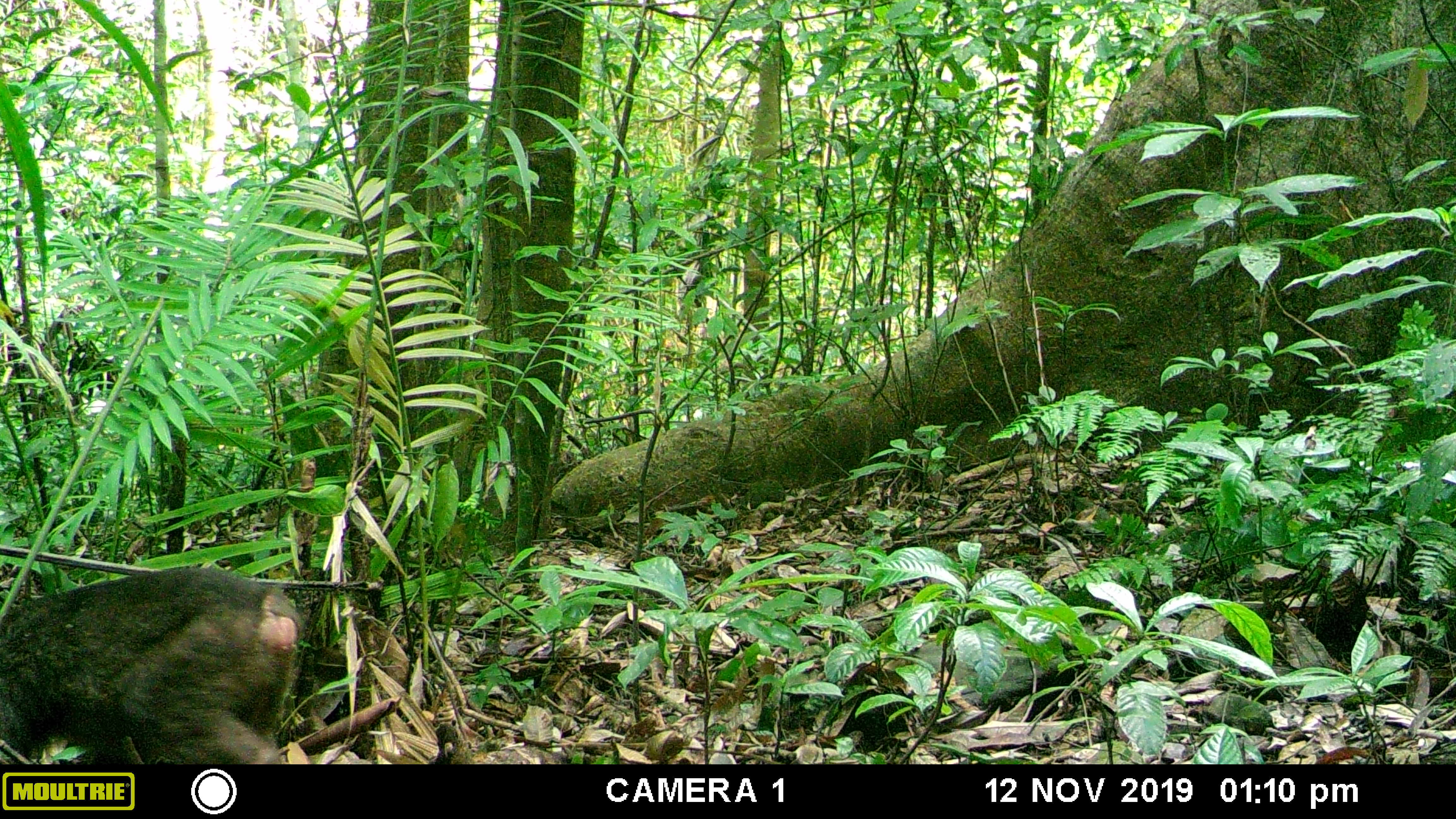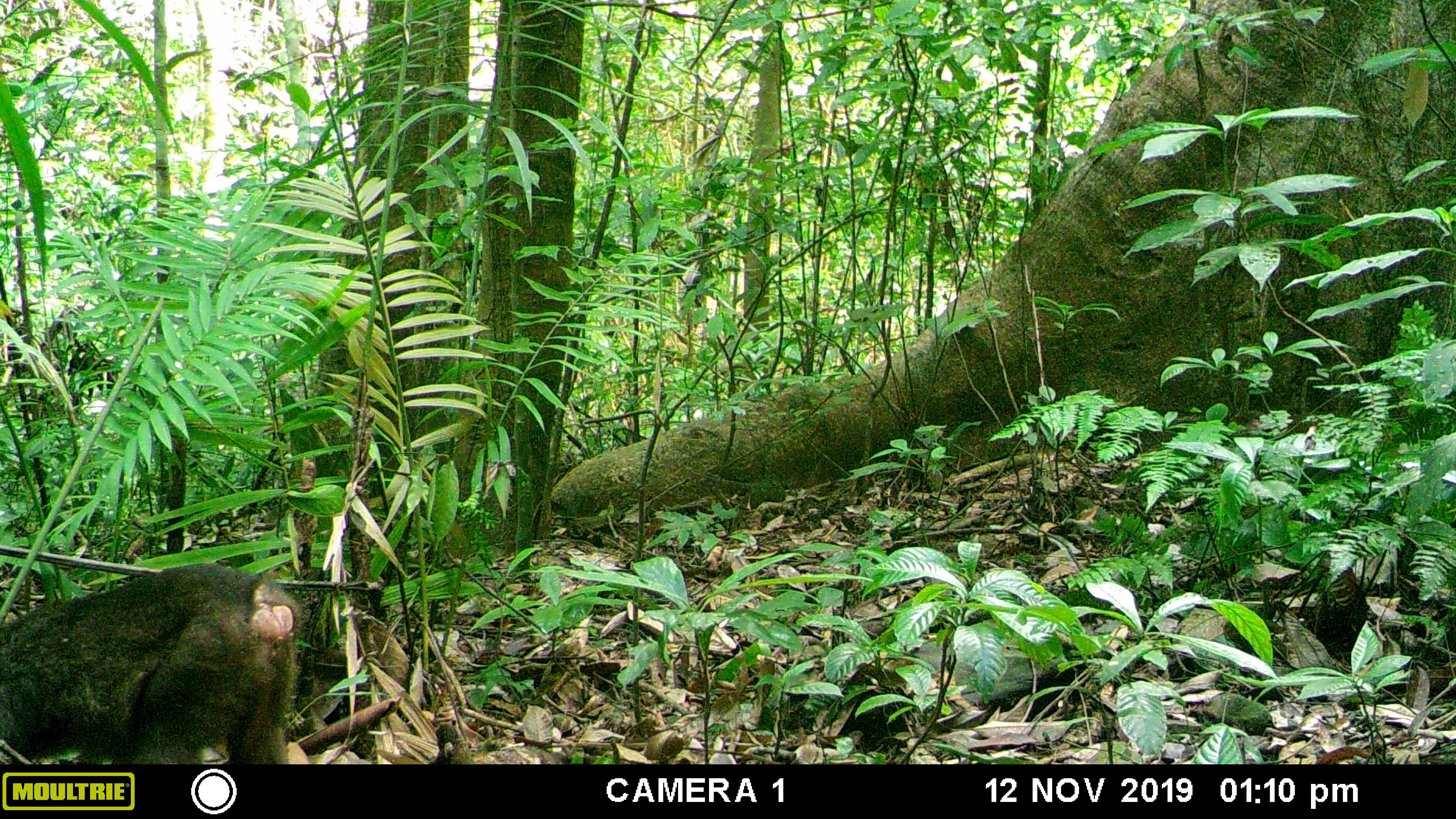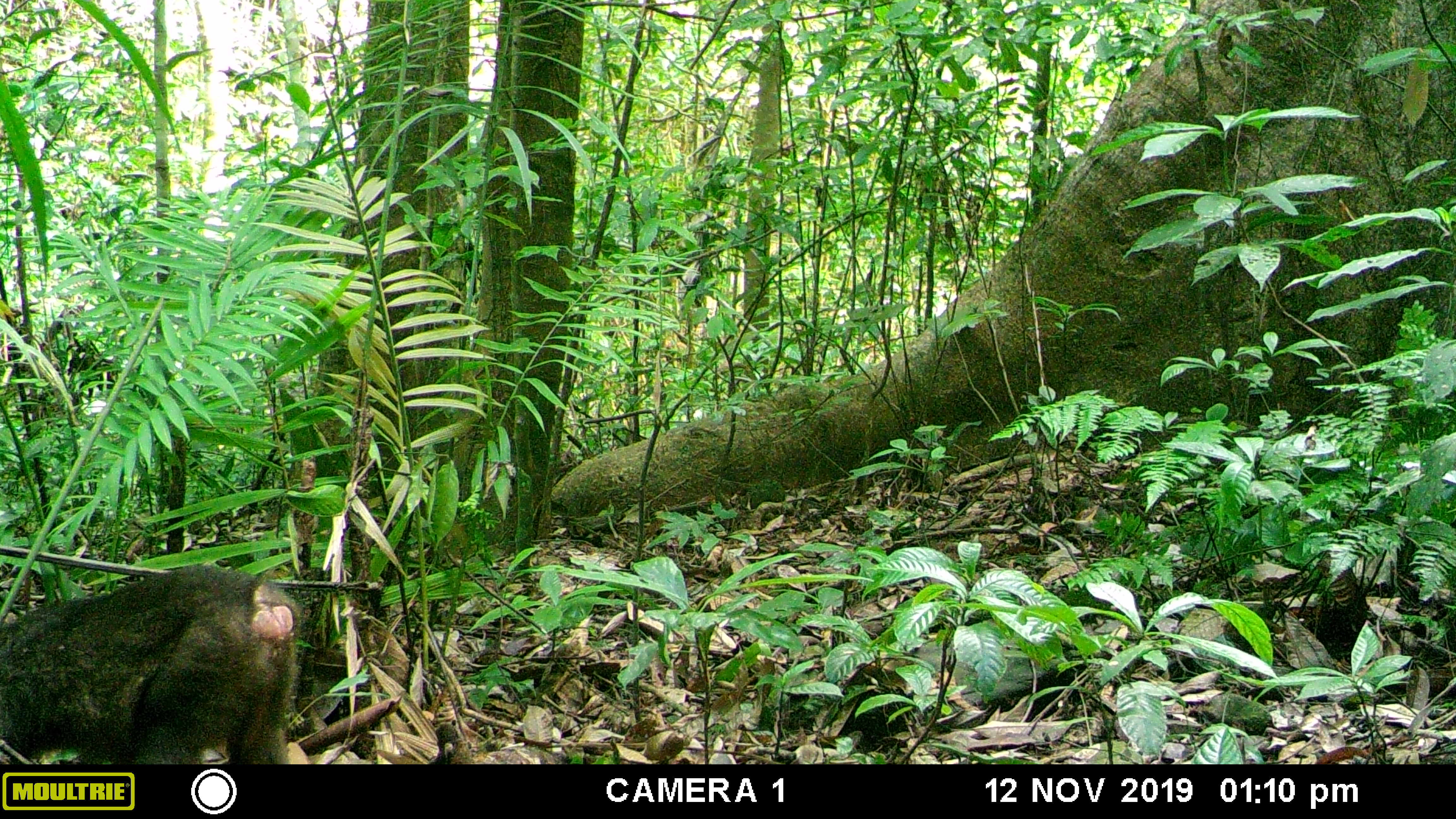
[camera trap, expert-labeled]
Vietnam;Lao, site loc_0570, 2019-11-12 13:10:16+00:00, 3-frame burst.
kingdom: Animalia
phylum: Chordata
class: Mammalia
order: Primates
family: Cercopithecidae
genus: Macaca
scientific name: Macaca arctoides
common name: stump-tailed macaque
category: stump tailed macaque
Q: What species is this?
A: Stump tailed macaque (stump-tailed macaque) (Macaca arctoides).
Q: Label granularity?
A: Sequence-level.